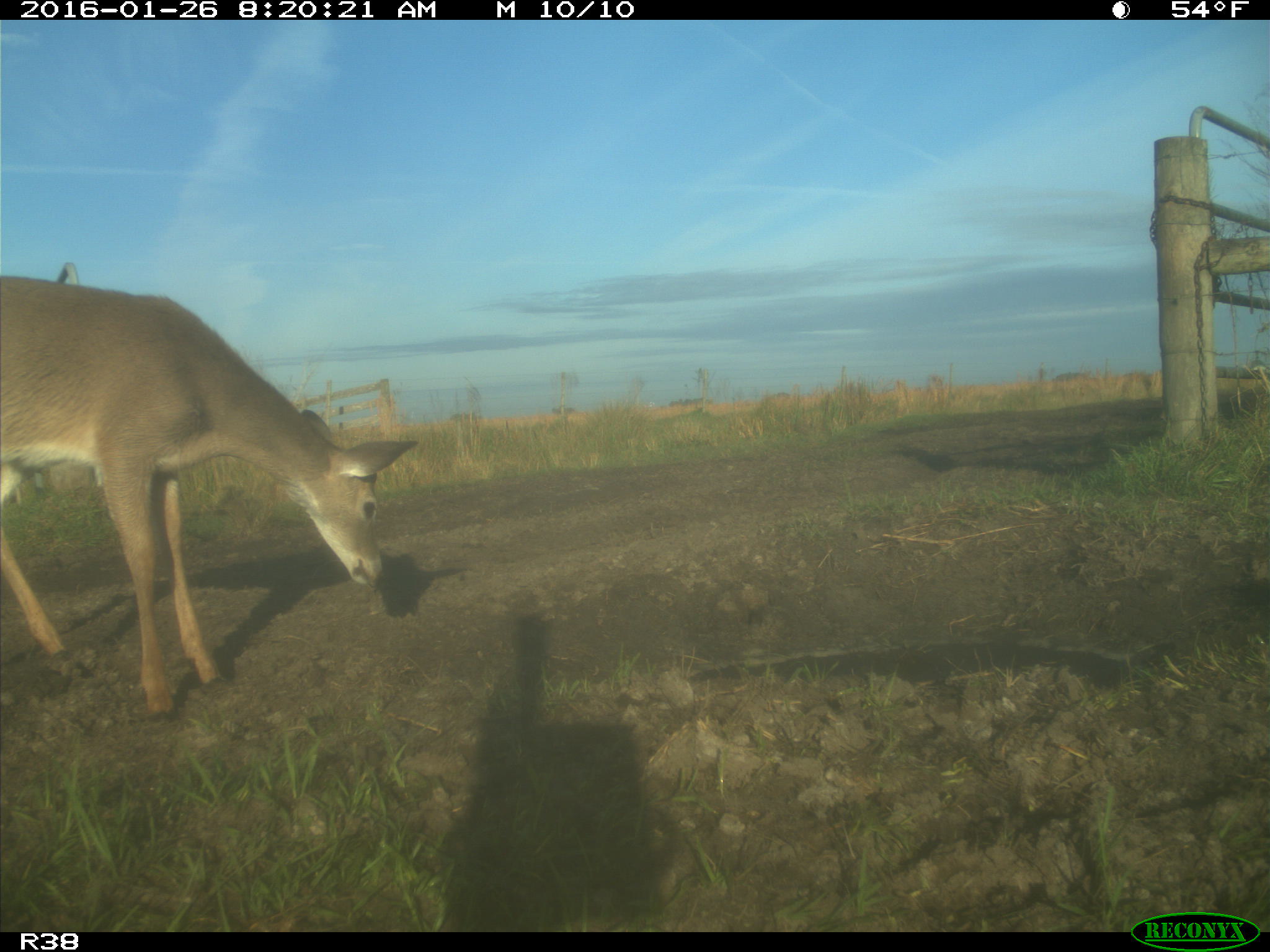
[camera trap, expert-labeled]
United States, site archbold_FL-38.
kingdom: Animalia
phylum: Chordata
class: Mammalia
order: Artiodactyla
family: Cervidae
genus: Odocoileus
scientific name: Odocoileus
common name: deer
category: unidentified deer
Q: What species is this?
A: Unidentified deer (deer) (Odocoileus).